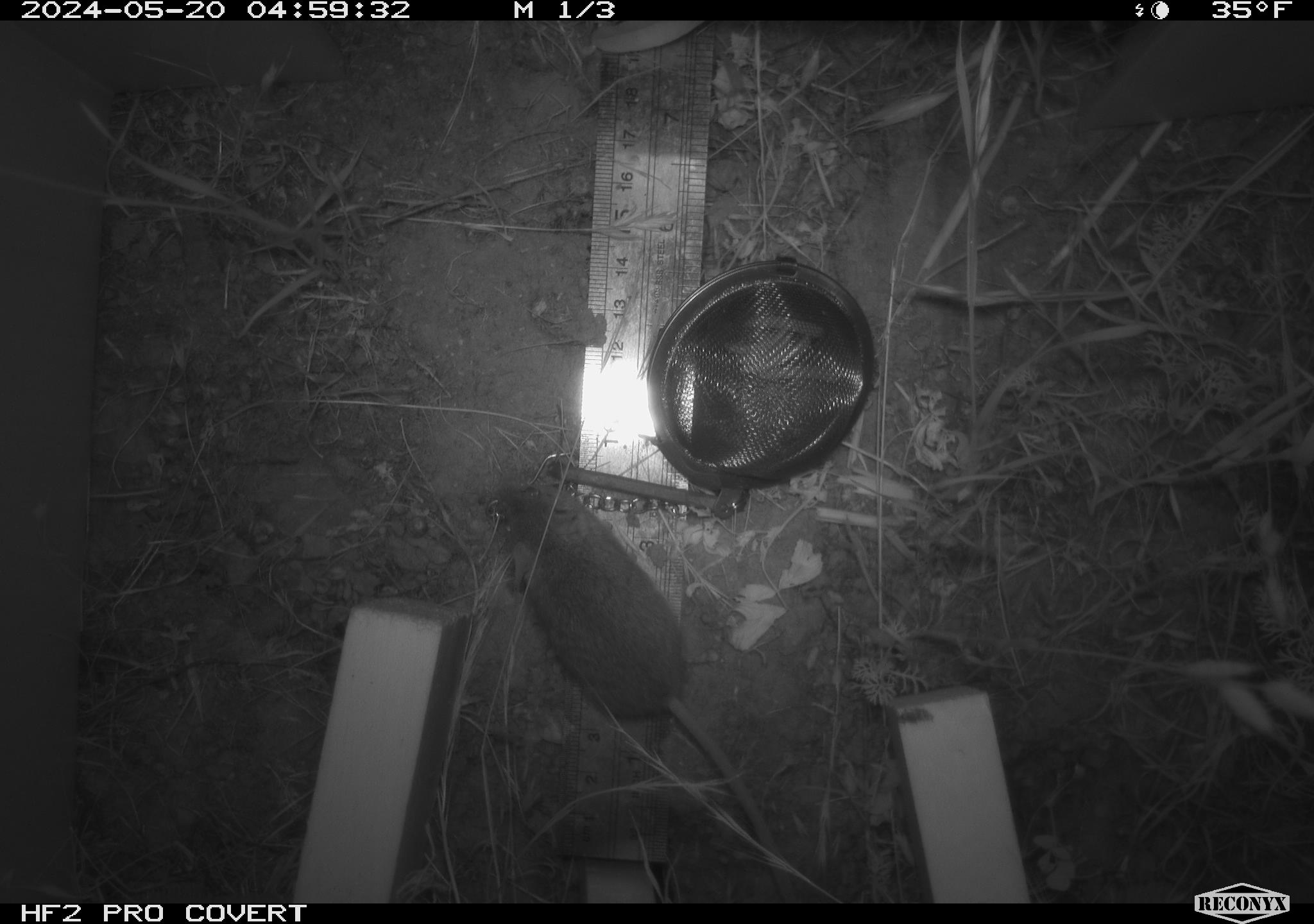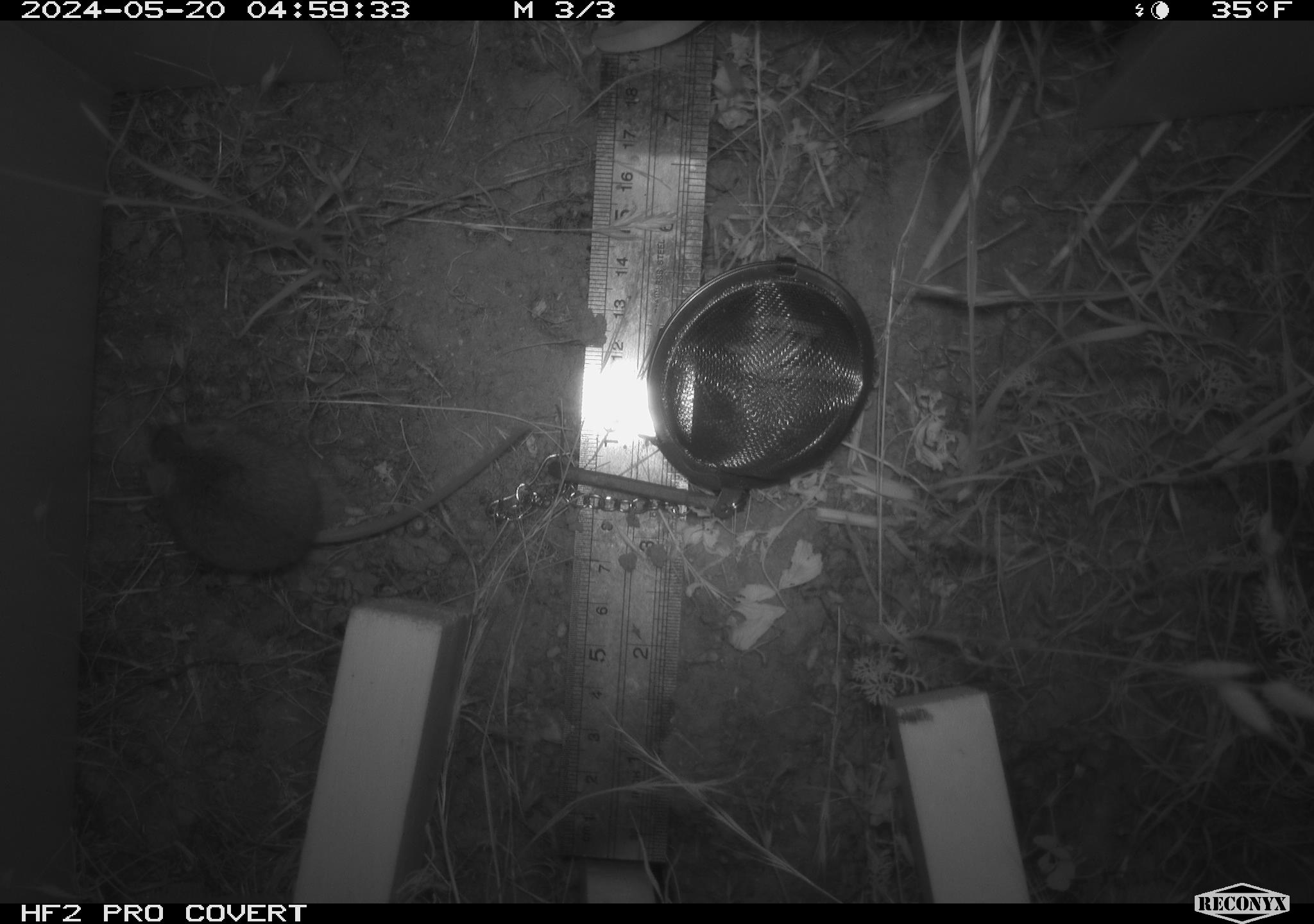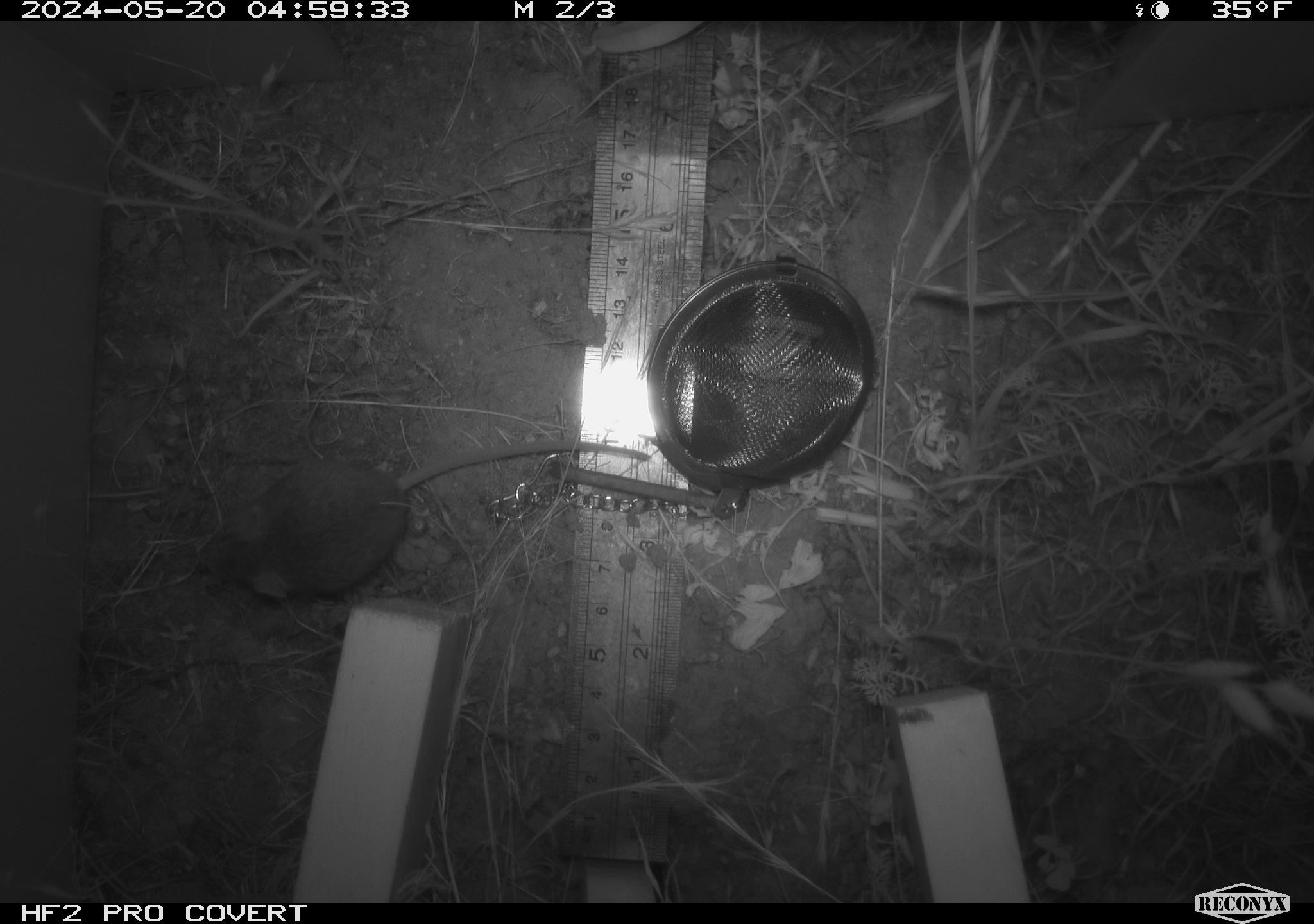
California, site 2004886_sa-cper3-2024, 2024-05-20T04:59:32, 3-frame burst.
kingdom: Animalia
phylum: Chordata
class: Mammalia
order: Rodentia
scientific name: Rodentia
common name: rodent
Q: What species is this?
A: Rodent (Rodentia).